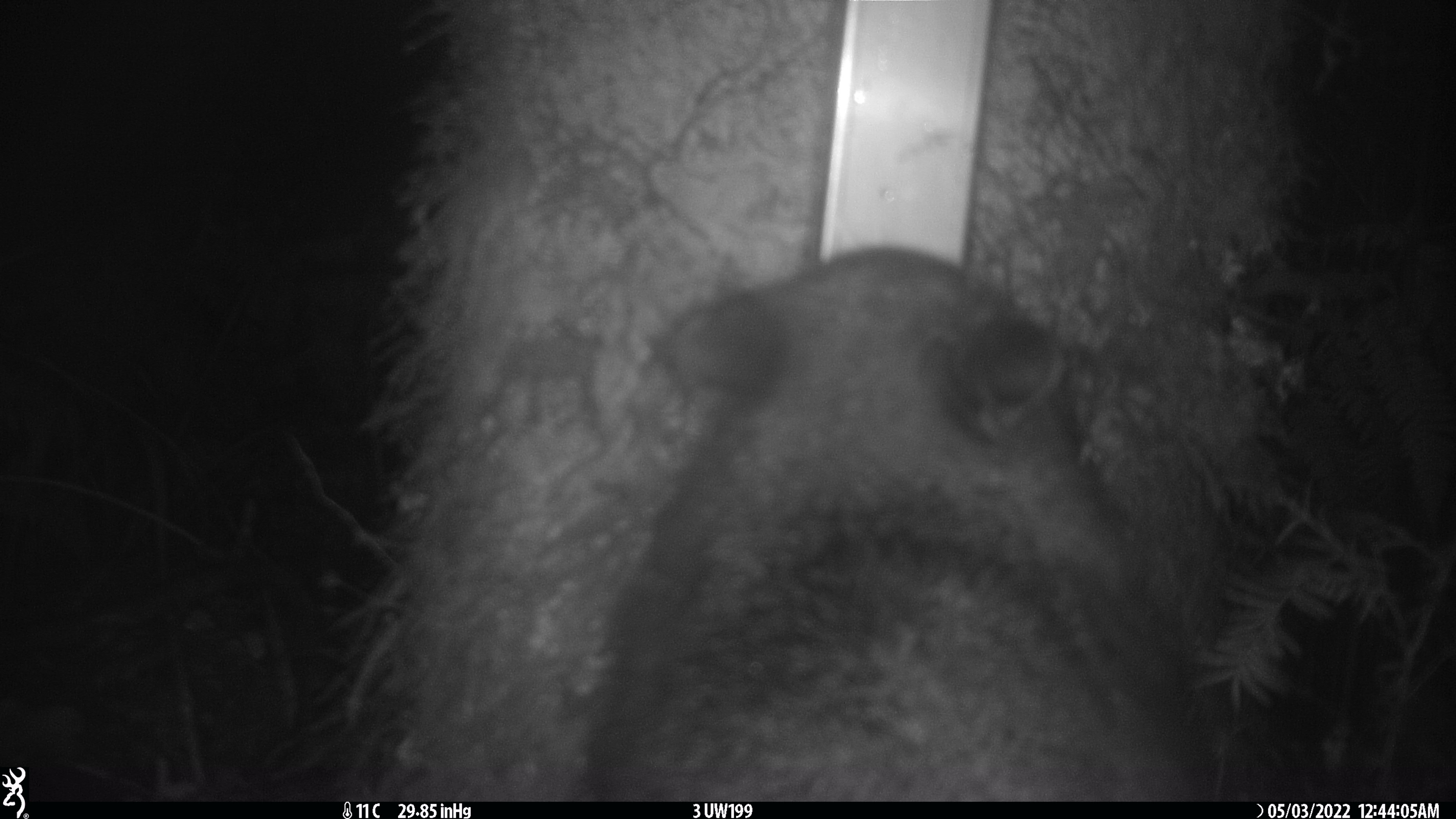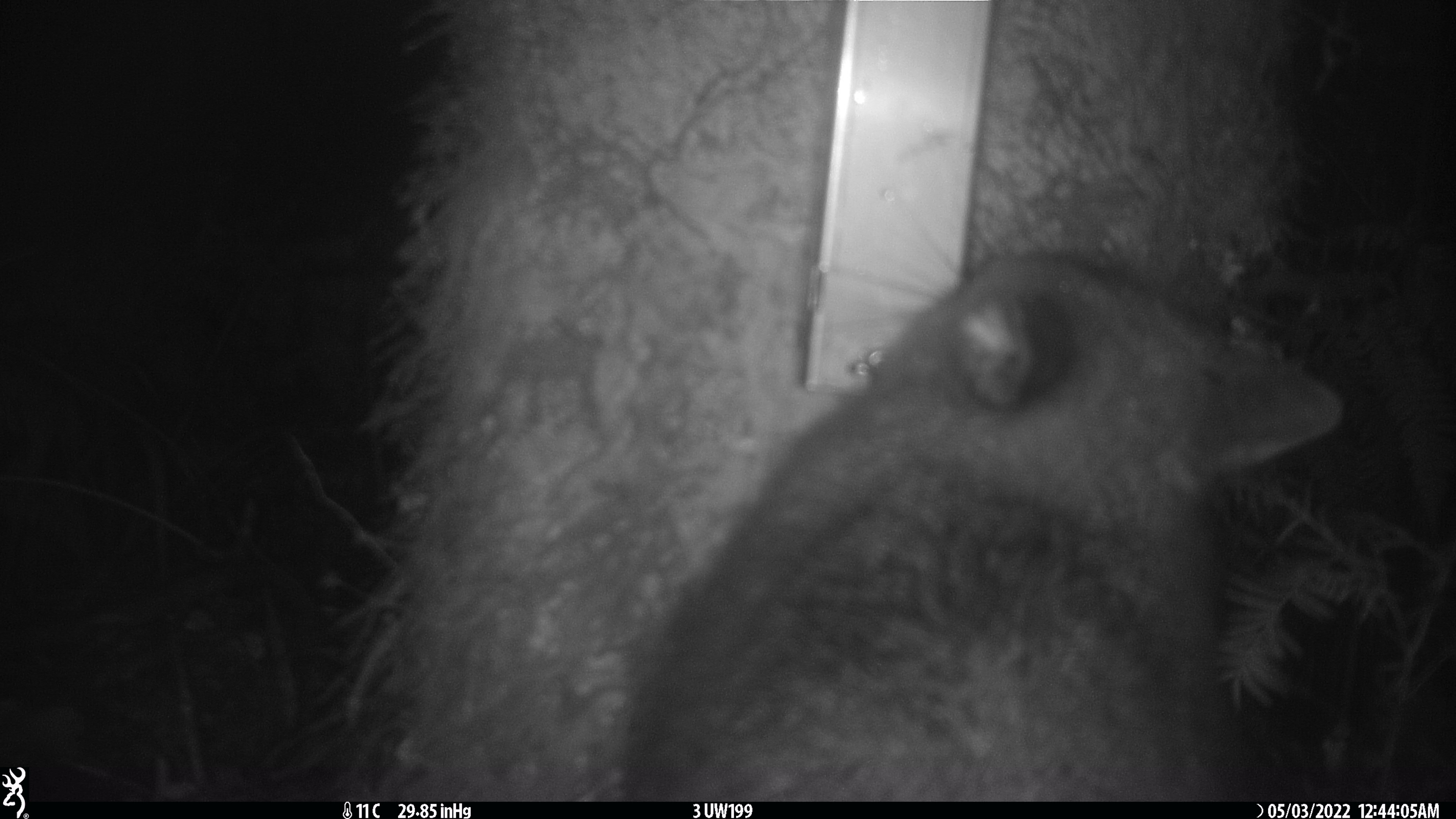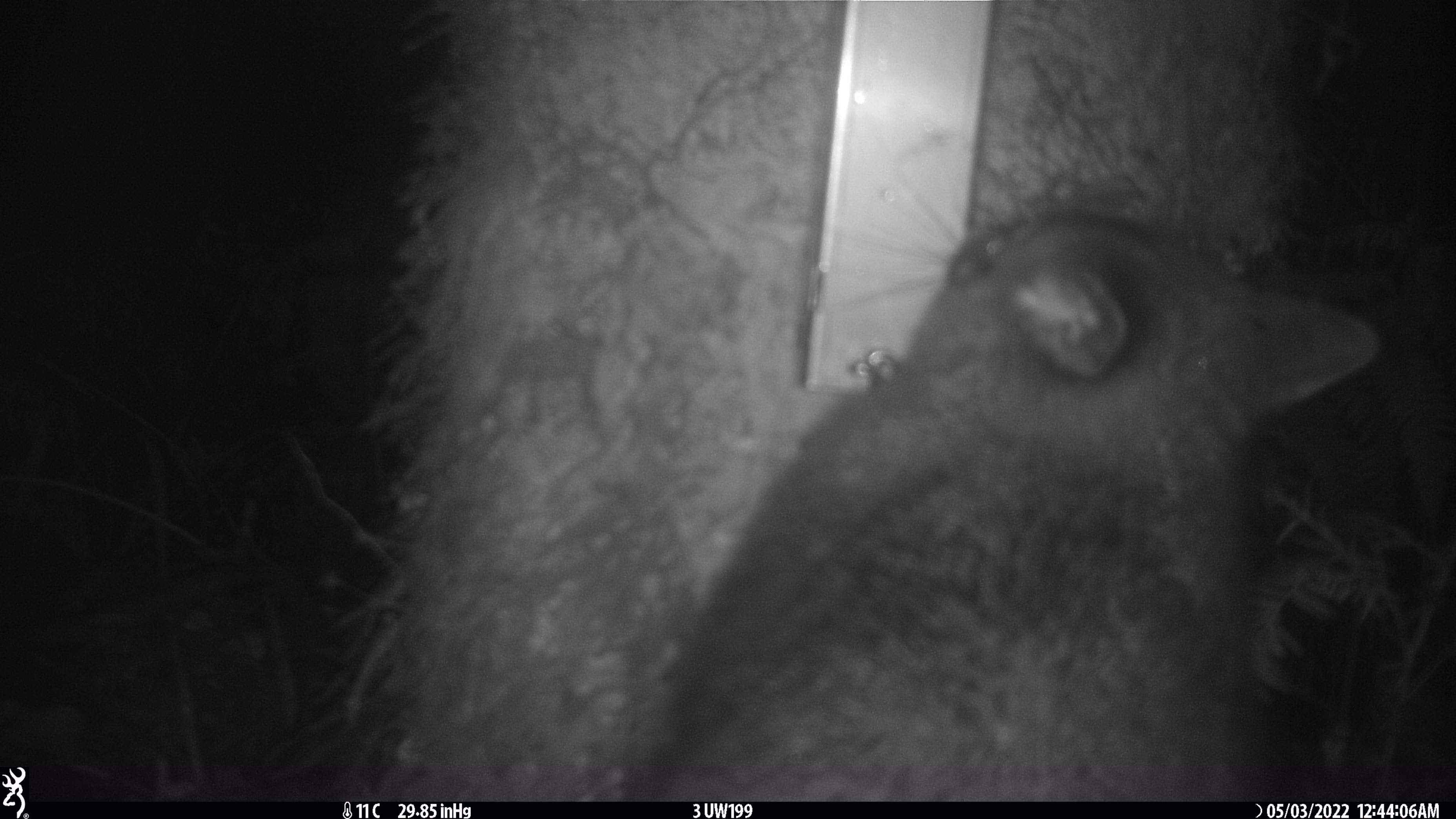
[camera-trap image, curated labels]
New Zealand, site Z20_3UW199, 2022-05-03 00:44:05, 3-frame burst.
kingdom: Animalia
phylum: Chordata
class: Mammalia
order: Diprotodontia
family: Phalangeridae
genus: Trichosurus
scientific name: Trichosurus vulpecula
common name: common brushtail possum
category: possum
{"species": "possum (common brushtail possum) (Trichosurus vulpecula)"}